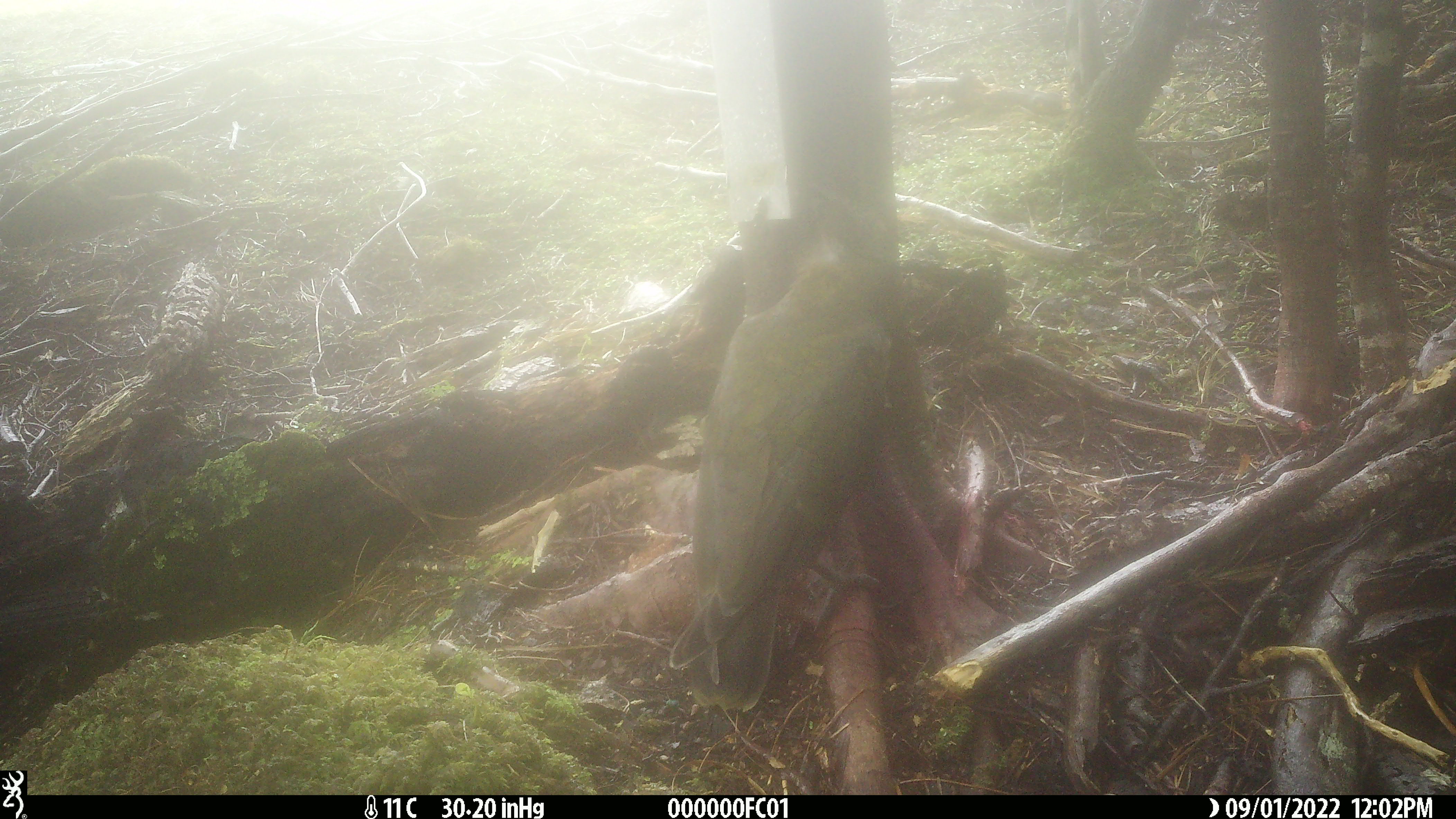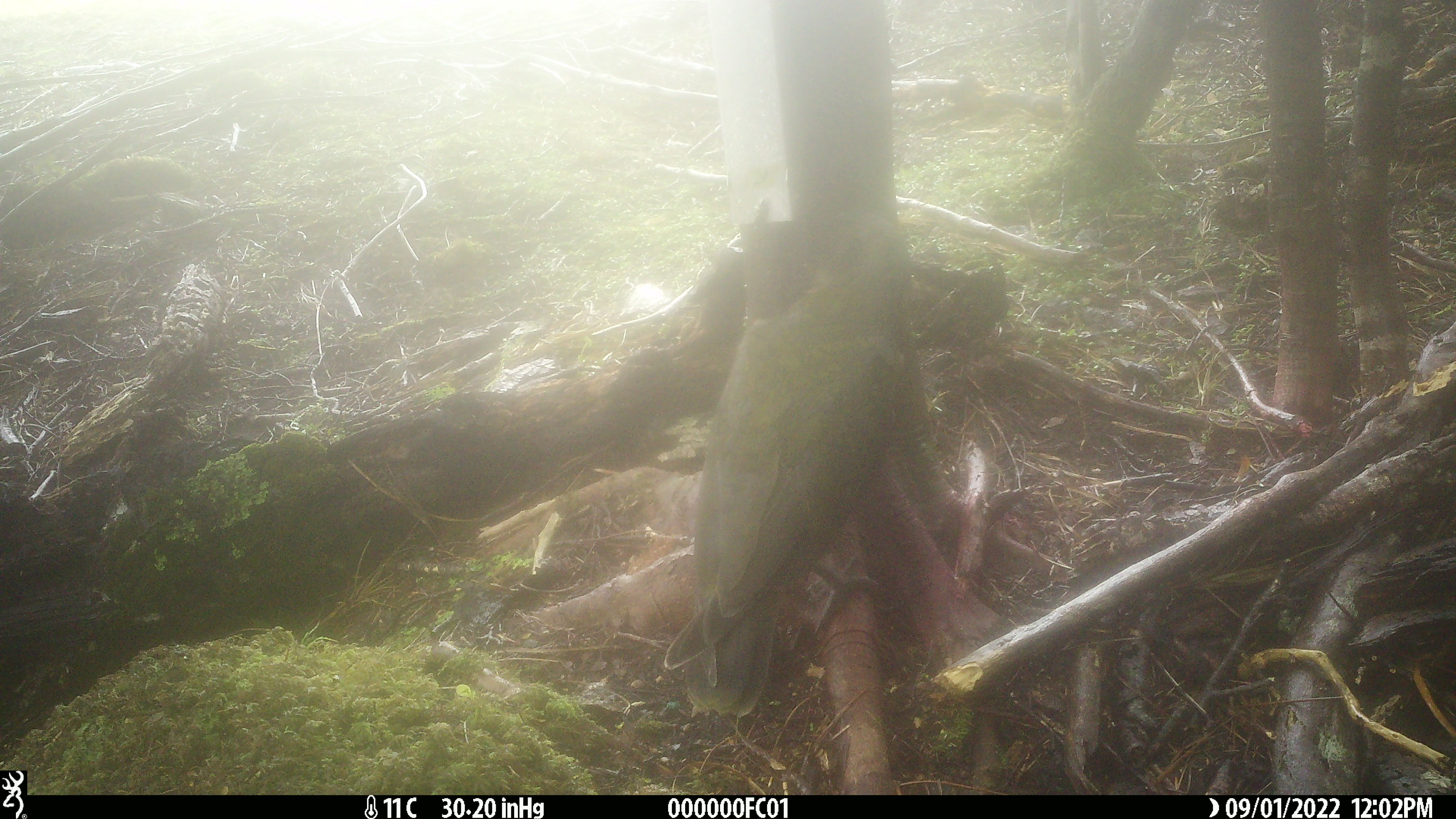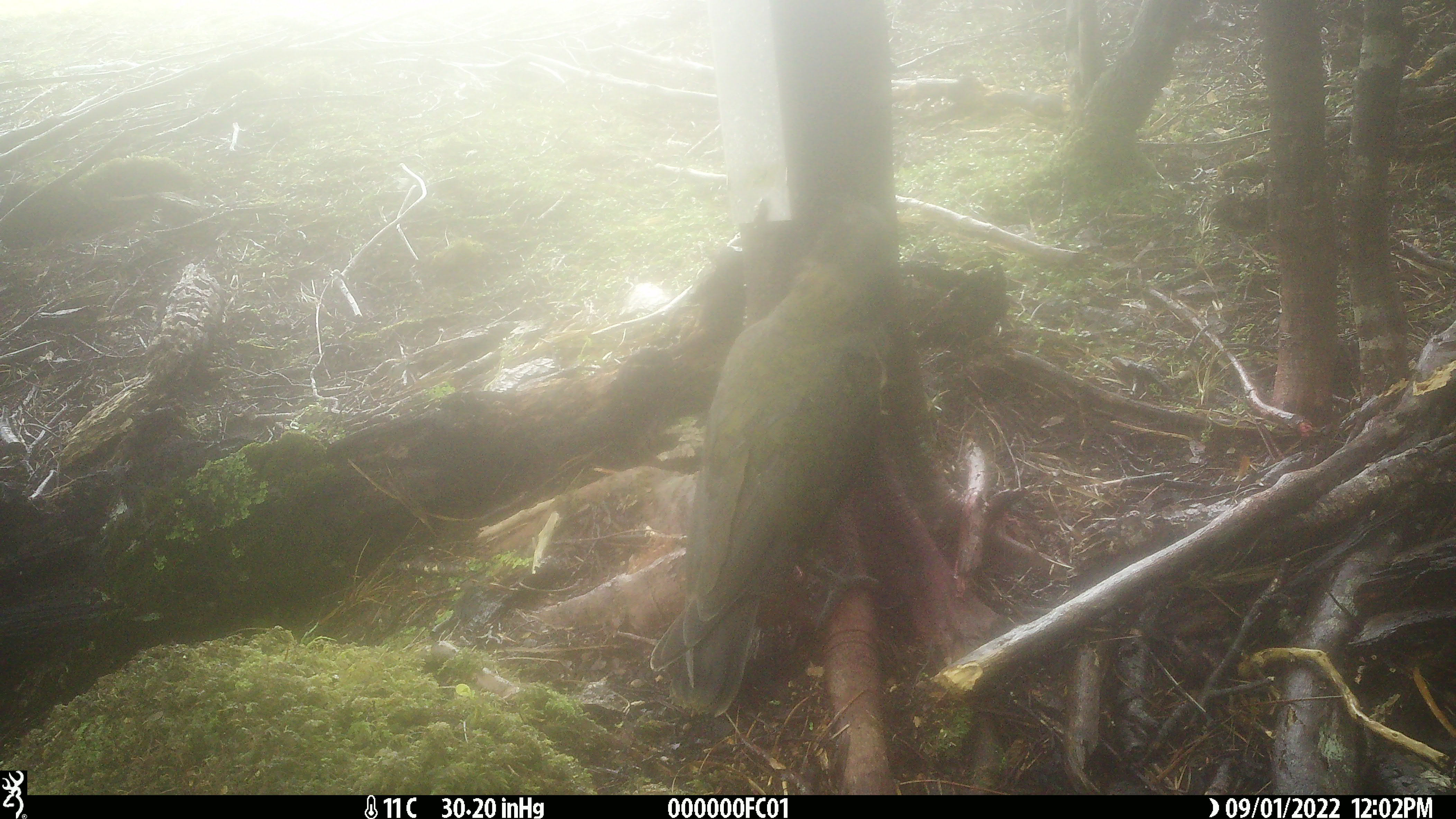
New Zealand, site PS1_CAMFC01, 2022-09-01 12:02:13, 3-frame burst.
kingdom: Animalia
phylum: Chordata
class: Aves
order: Psittaciformes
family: Strigopidae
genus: Nestor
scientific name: Nestor notabilis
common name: kea